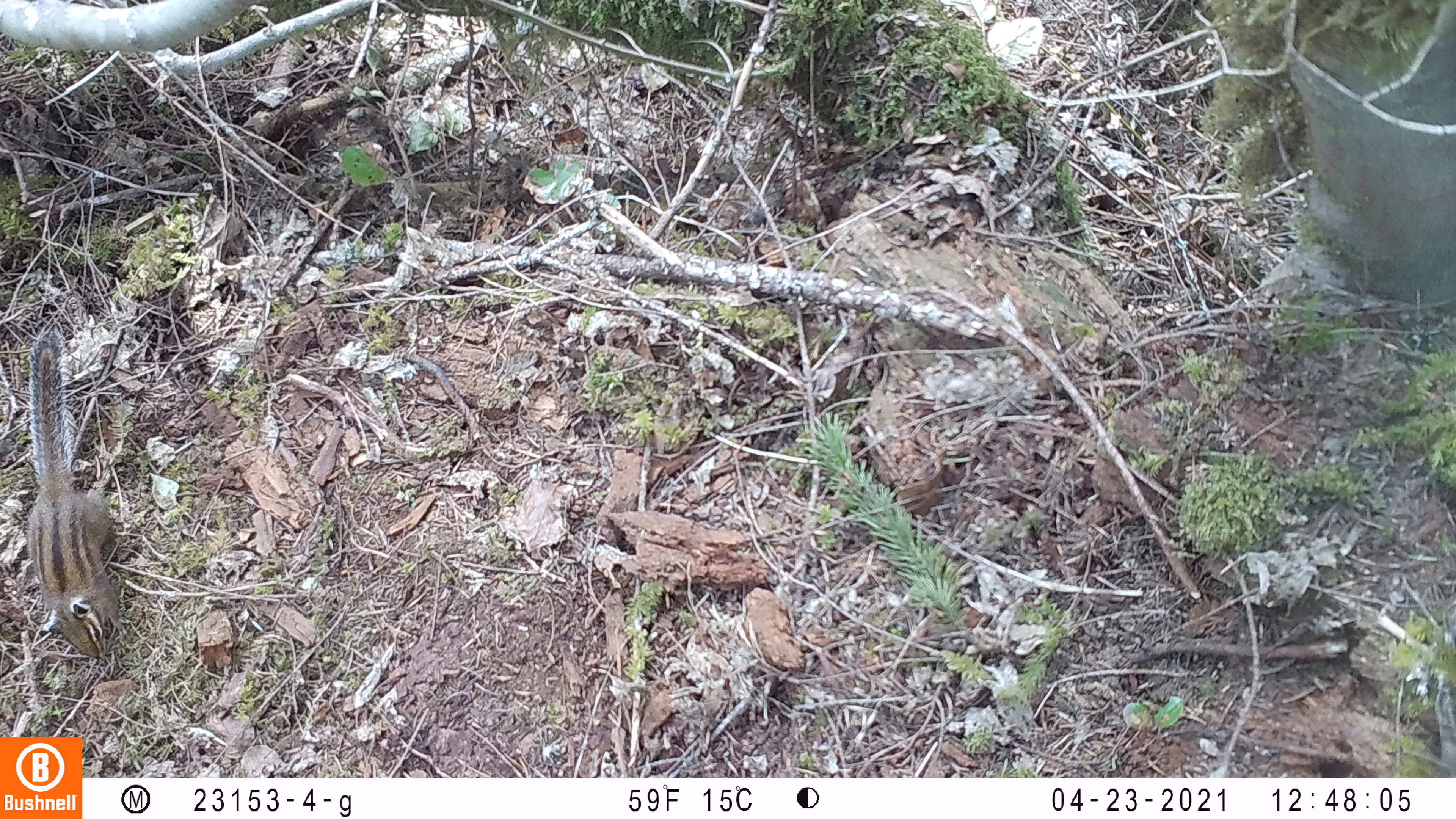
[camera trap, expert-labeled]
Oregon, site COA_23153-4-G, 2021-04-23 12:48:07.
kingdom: Animalia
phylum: Chordata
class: Mammalia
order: Rodentia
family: Sciuridae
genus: Neotamias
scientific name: Neotamias townsendii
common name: townsend's chipmunk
Townsend's chipmunk (Neotamias townsendii).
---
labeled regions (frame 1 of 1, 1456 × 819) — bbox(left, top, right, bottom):
townsend's chipmunk: bbox(11, 317, 131, 668)